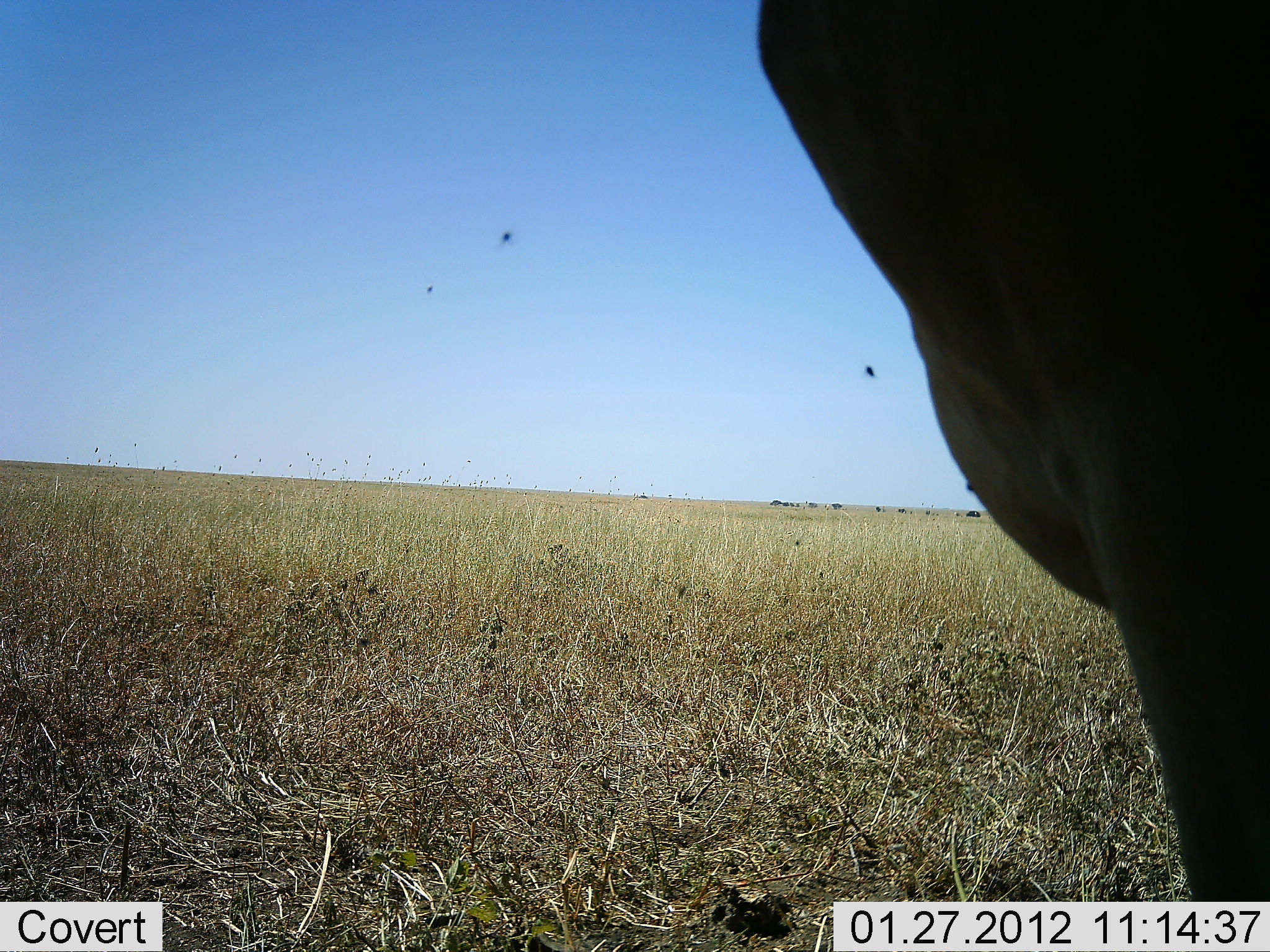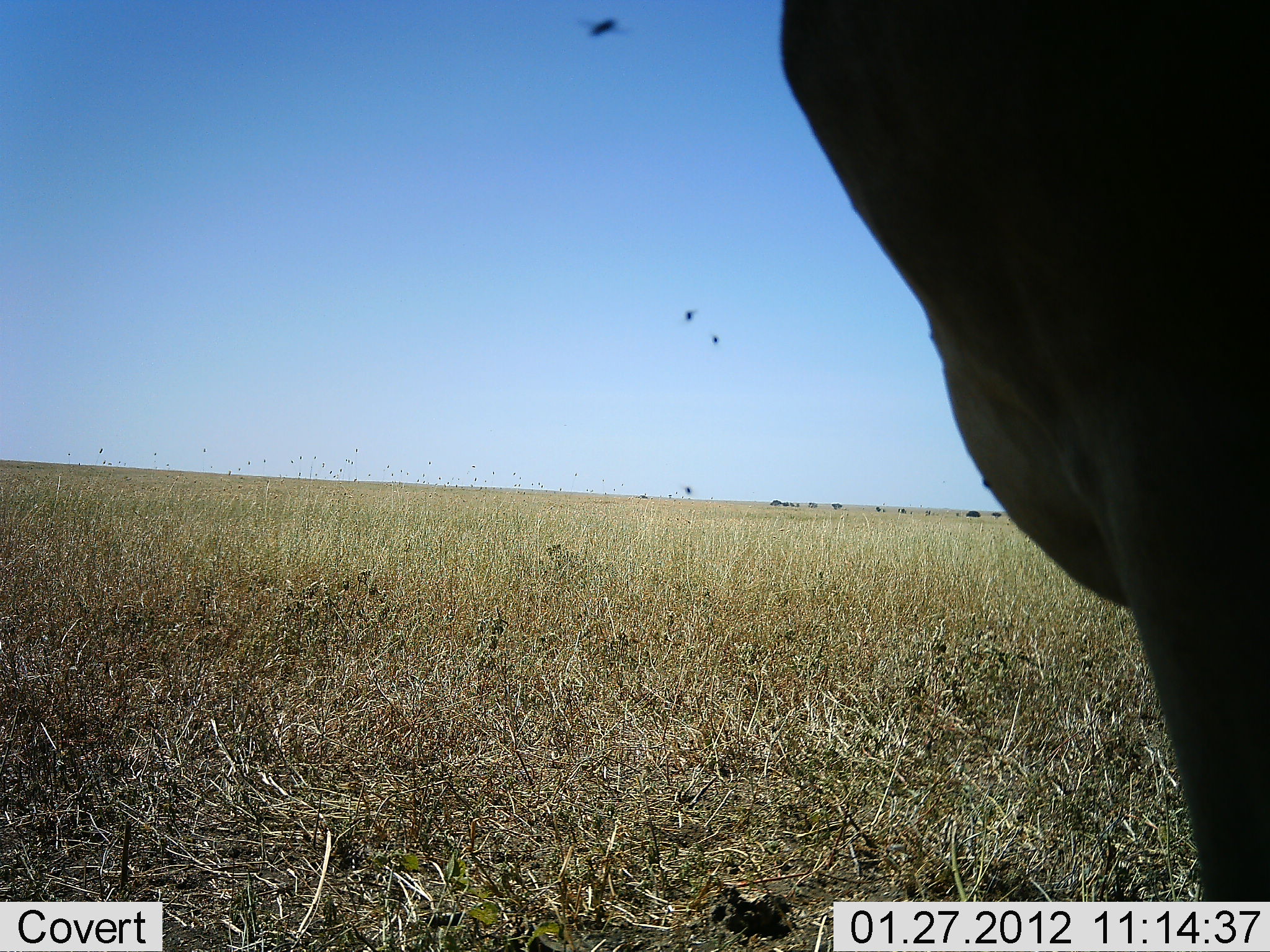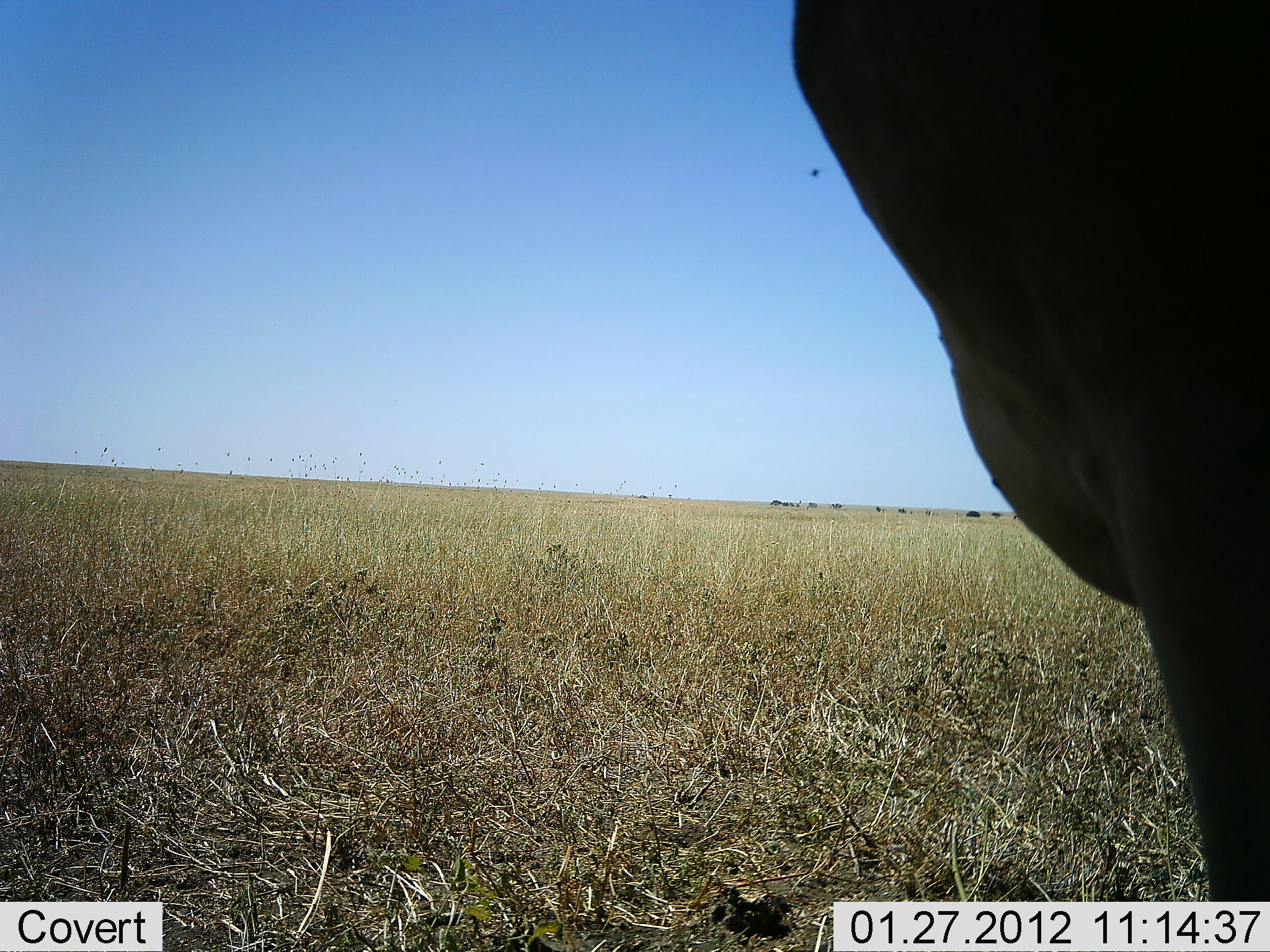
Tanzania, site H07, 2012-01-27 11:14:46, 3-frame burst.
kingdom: Animalia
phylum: Chordata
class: Mammalia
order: Artiodactyla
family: Bovidae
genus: Alcelaphus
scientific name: Alcelaphus buselaphus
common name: hartebeest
Hartebeest (Alcelaphus buselaphus), count 1. Behavior (volunteer vote fractions): standing 100%, resting 0%, moving 0%, interacting 0%. Young present (vote fraction): 0%. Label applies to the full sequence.